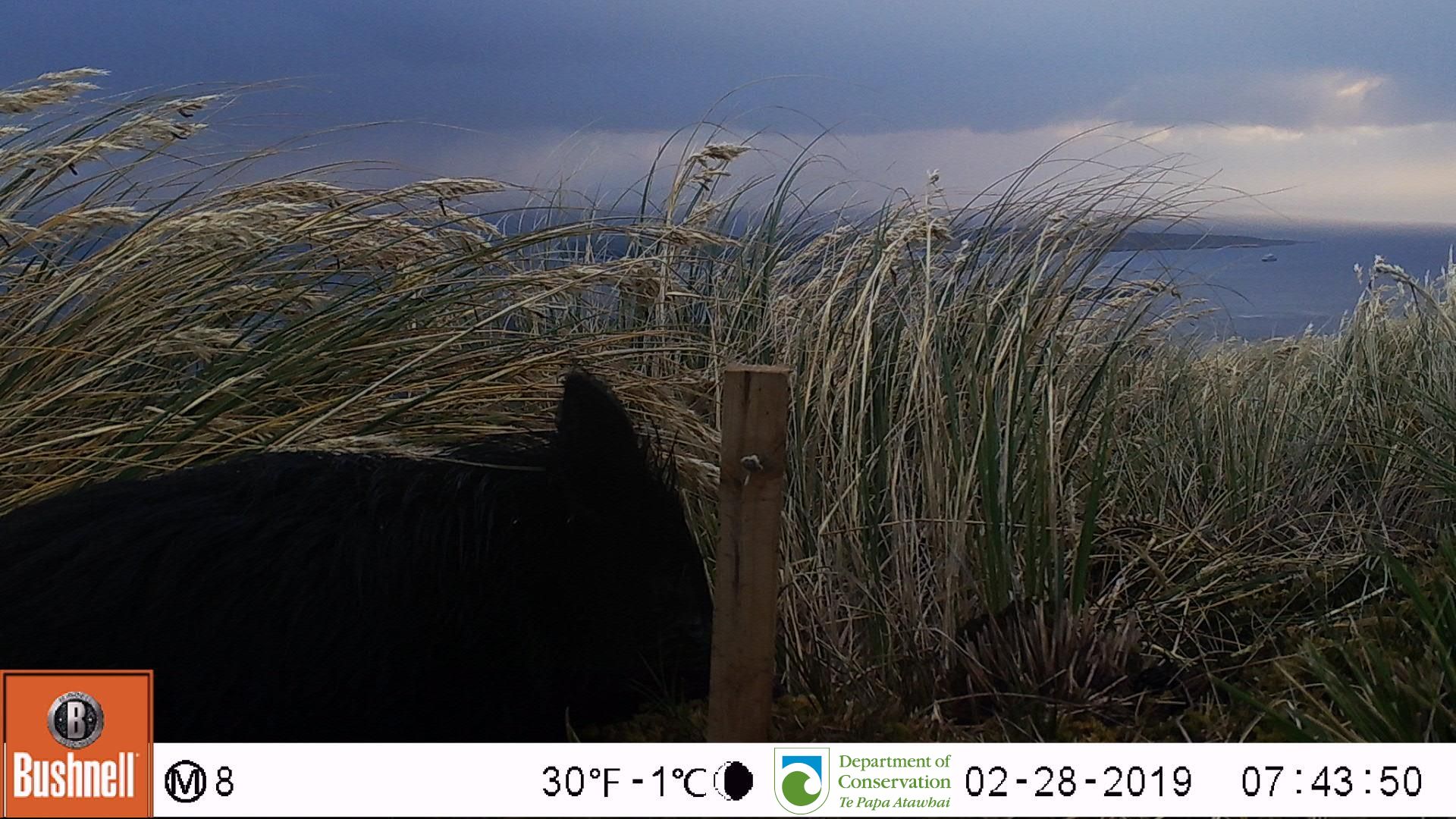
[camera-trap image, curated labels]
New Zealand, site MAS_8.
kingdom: Animalia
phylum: Chordata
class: Mammalia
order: Artiodactyla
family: Suidae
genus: Sus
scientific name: Sus scrofa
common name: pig